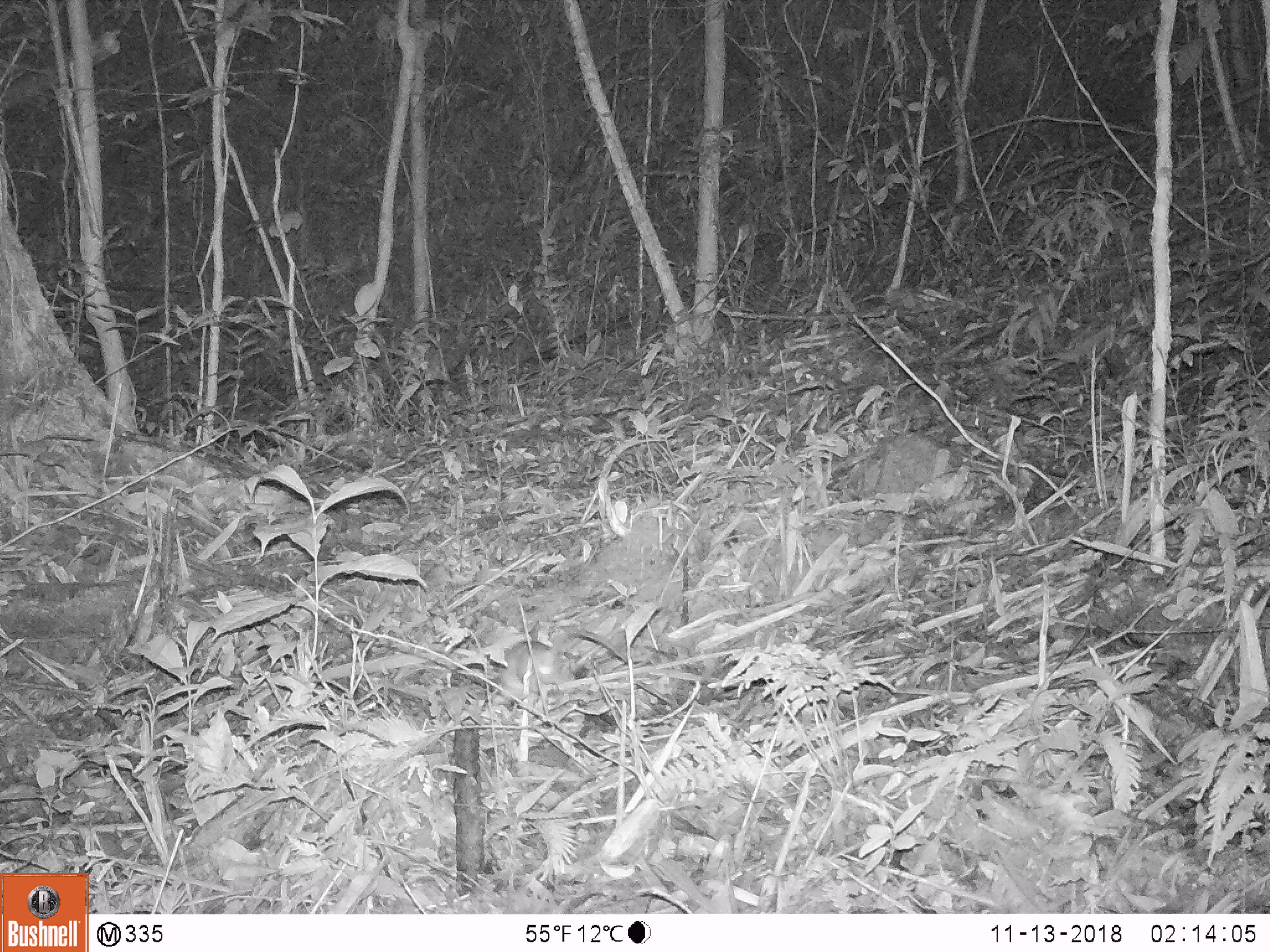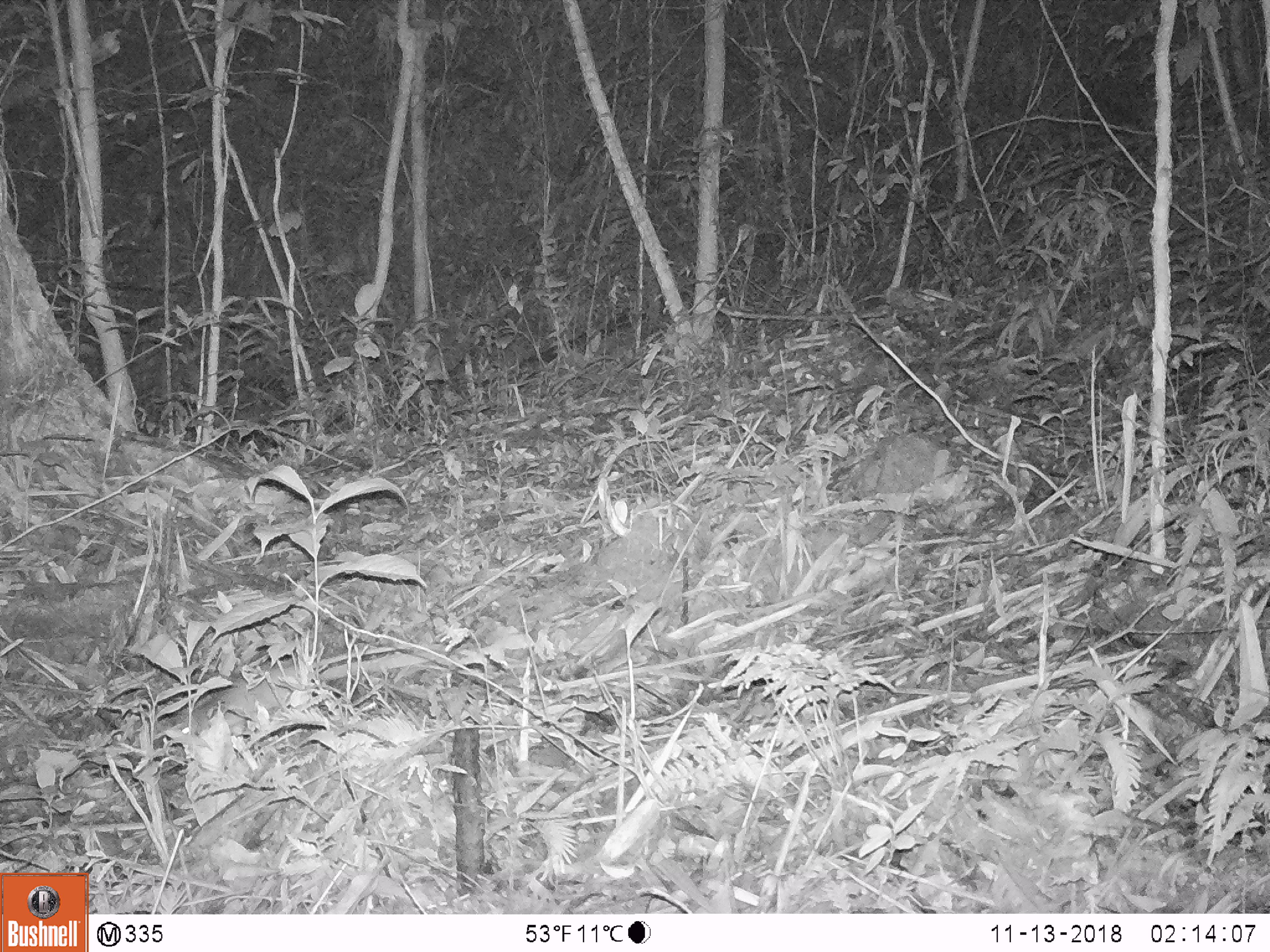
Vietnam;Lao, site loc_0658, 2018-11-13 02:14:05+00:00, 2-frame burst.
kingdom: Animalia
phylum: Chordata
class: Mammalia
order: Rodentia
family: Muridae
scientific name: Muridae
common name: old-world mice and rats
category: unidentified murid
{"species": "unidentified murid (old-world mice and rats) (Muridae)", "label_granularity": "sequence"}